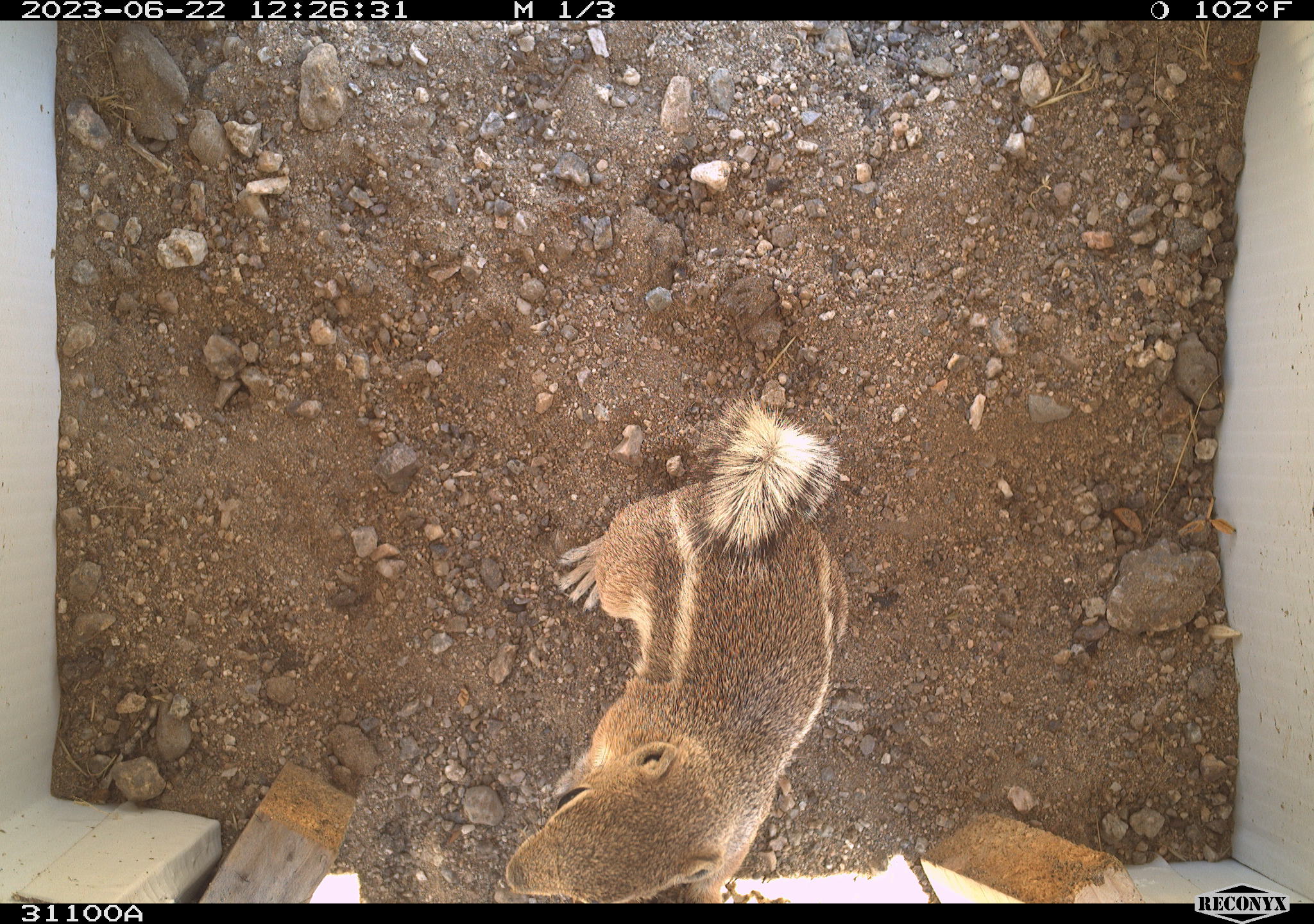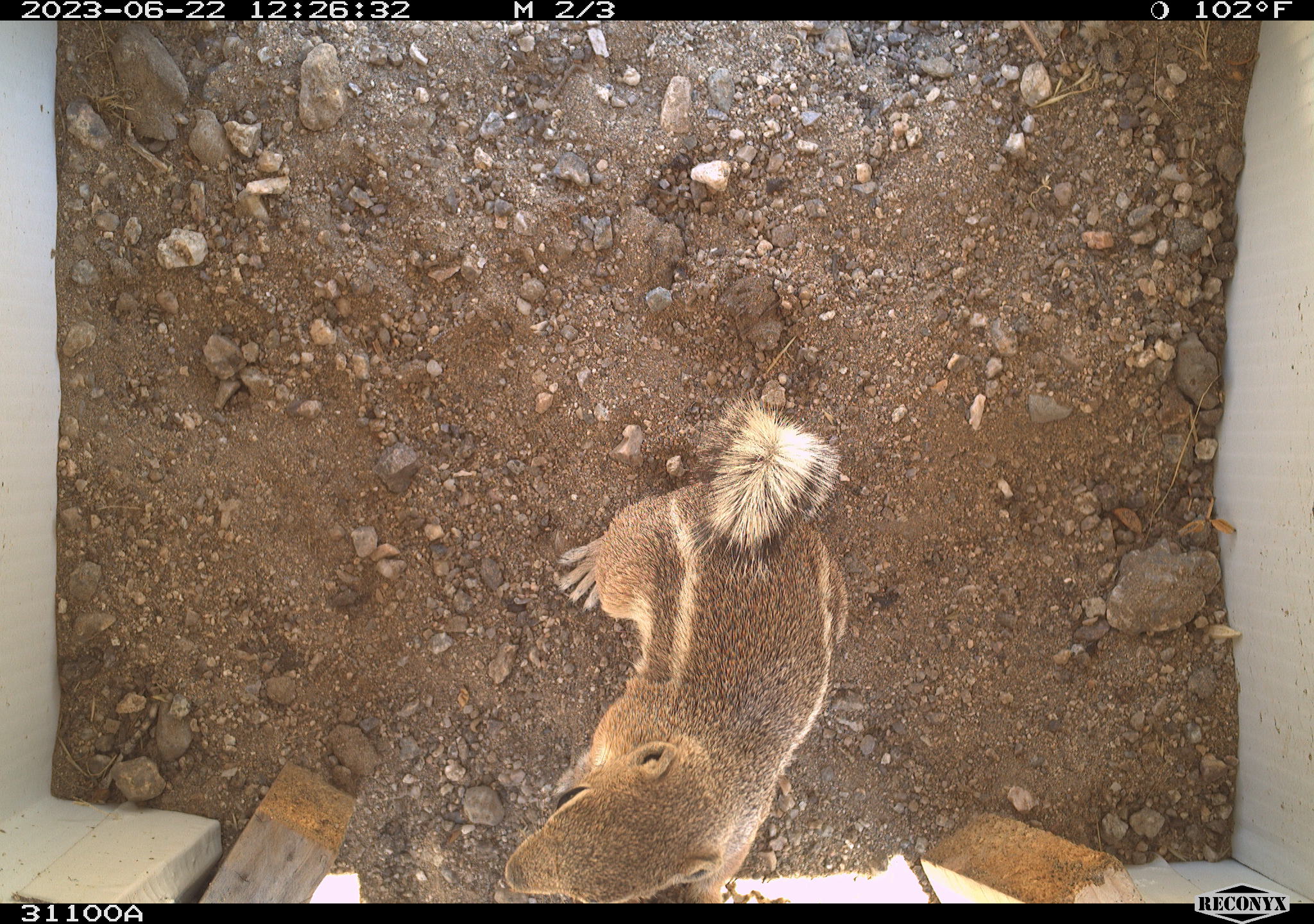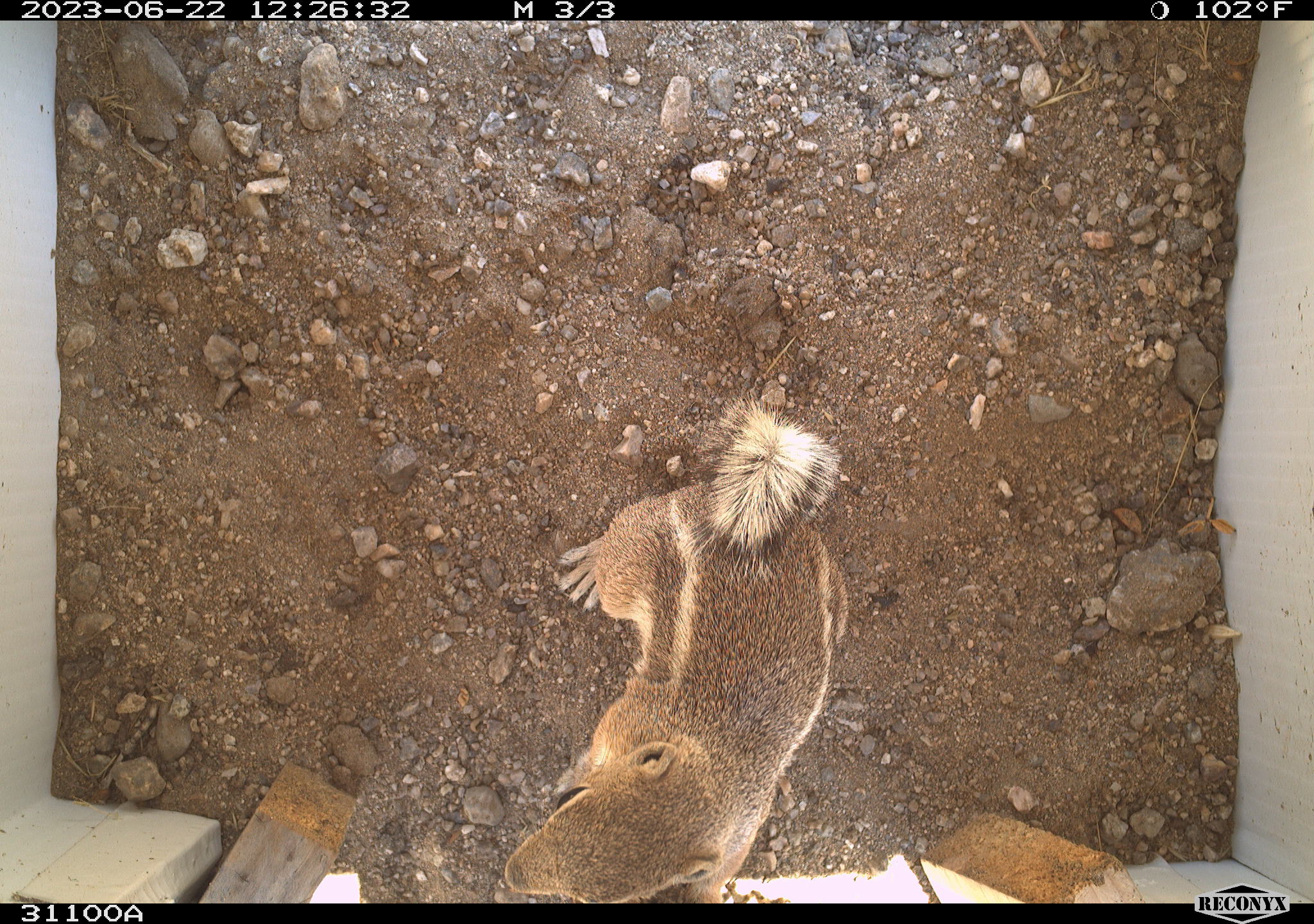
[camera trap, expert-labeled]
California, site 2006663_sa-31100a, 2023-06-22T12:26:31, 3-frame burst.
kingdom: Animalia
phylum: Chordata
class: Mammalia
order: Rodentia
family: Sciuridae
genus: Ammospermophilus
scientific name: Ammospermophilus leucurus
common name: white-tailed antelope squirrel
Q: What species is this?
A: White-tailed antelope squirrel (Ammospermophilus leucurus).